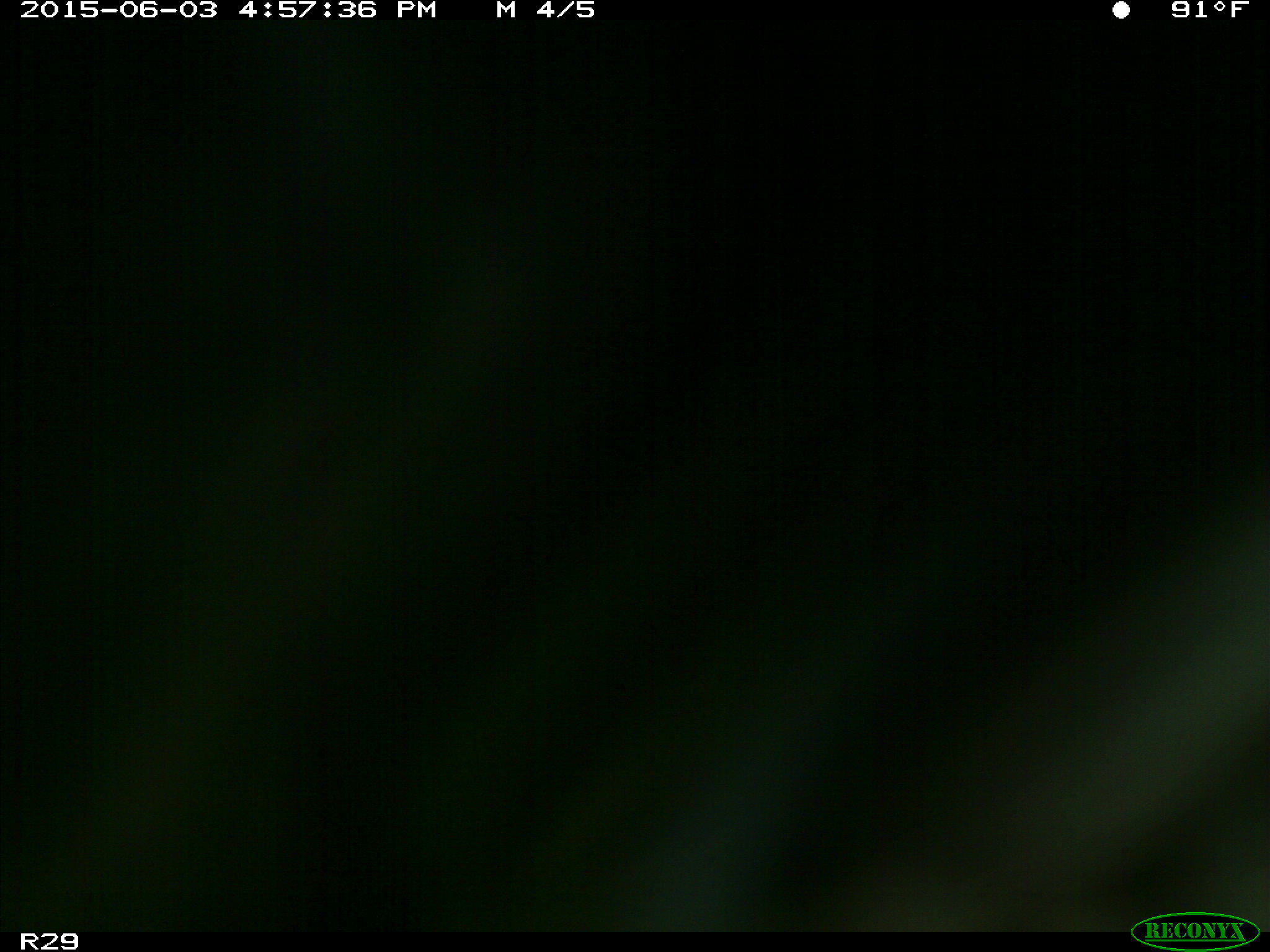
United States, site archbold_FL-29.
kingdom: Animalia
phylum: Chordata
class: Mammalia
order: Artiodactyla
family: Bovidae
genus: Bos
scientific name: Bos taurus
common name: domestic cow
Bos taurus (domestic cow).